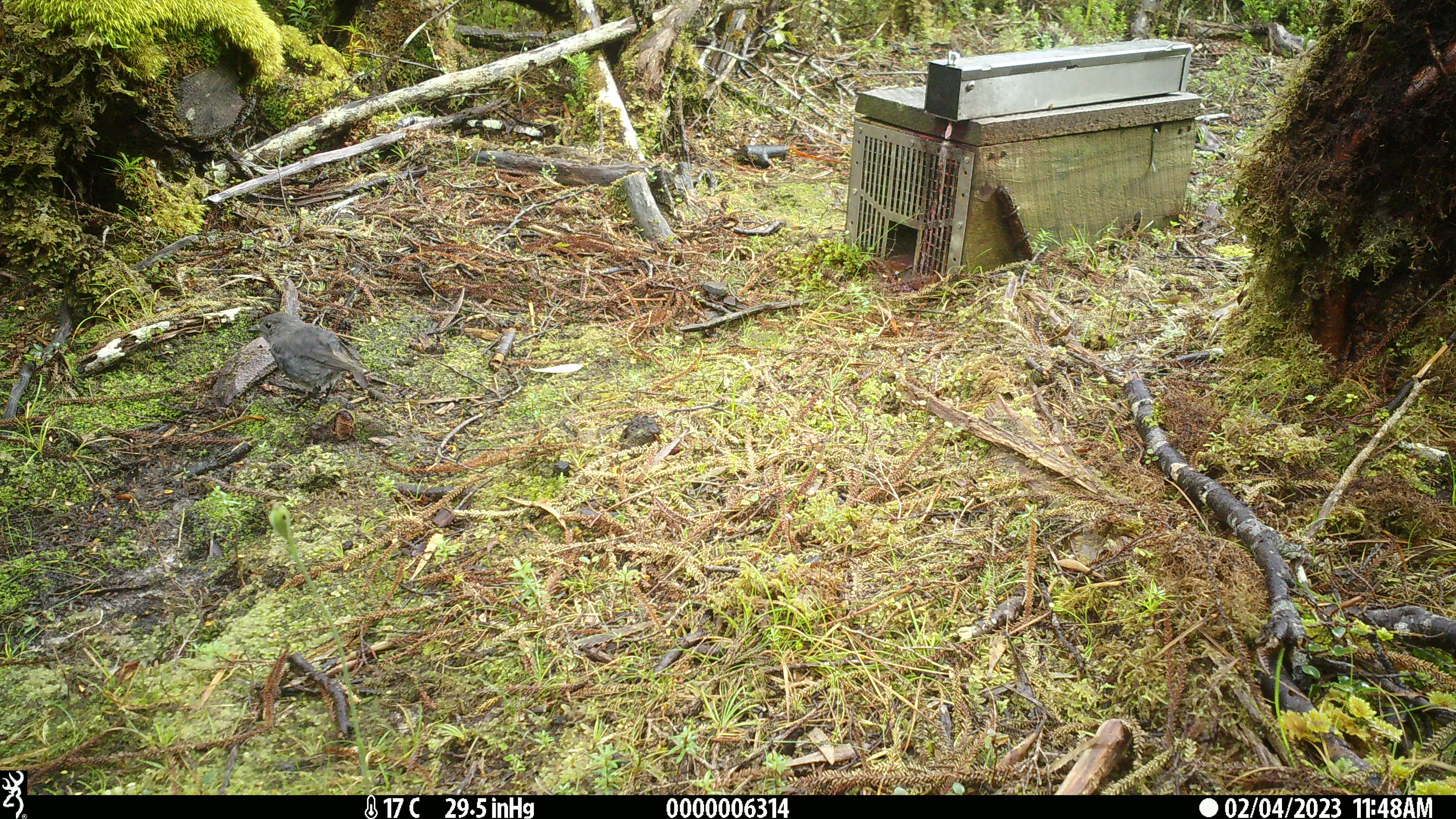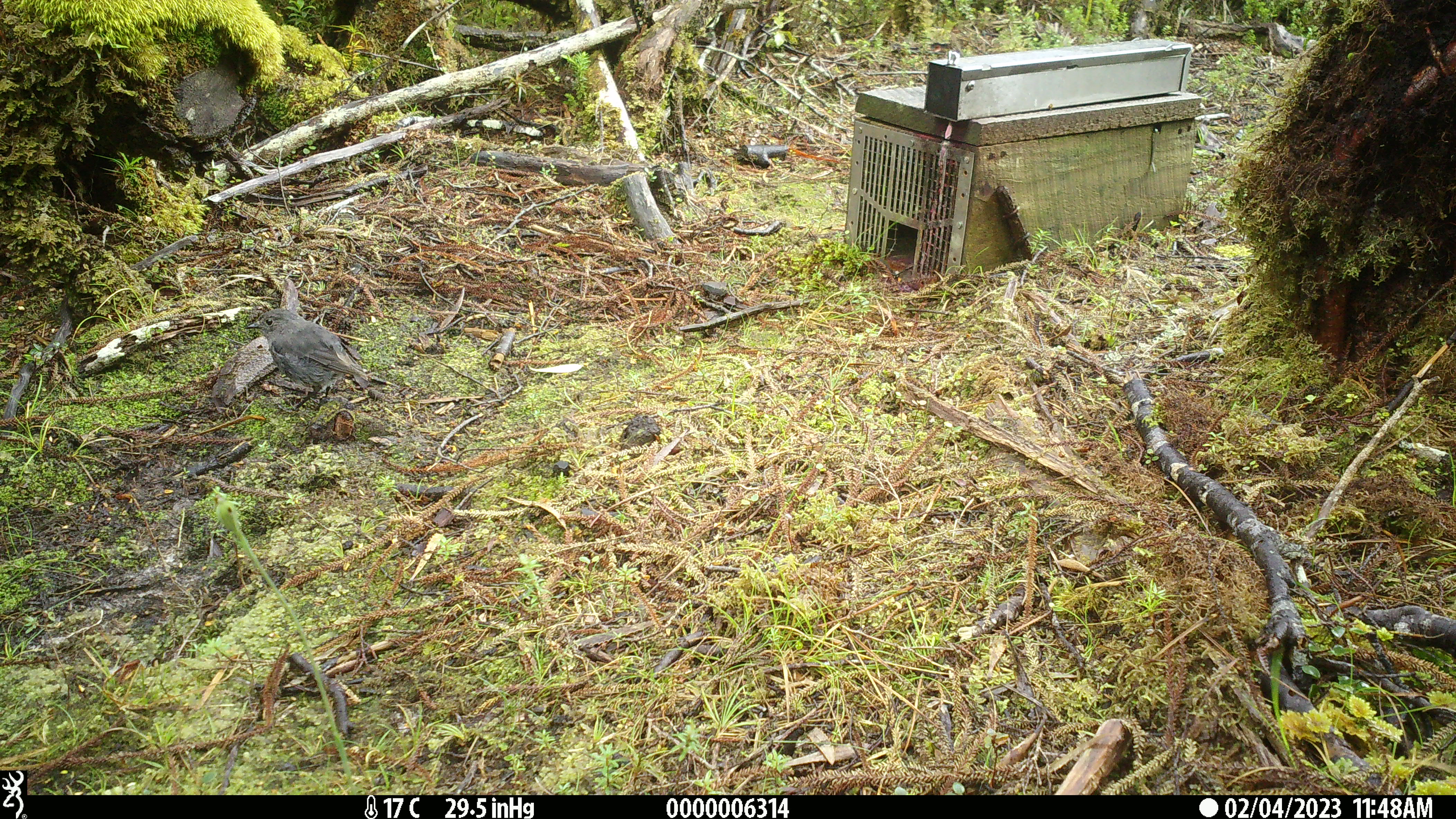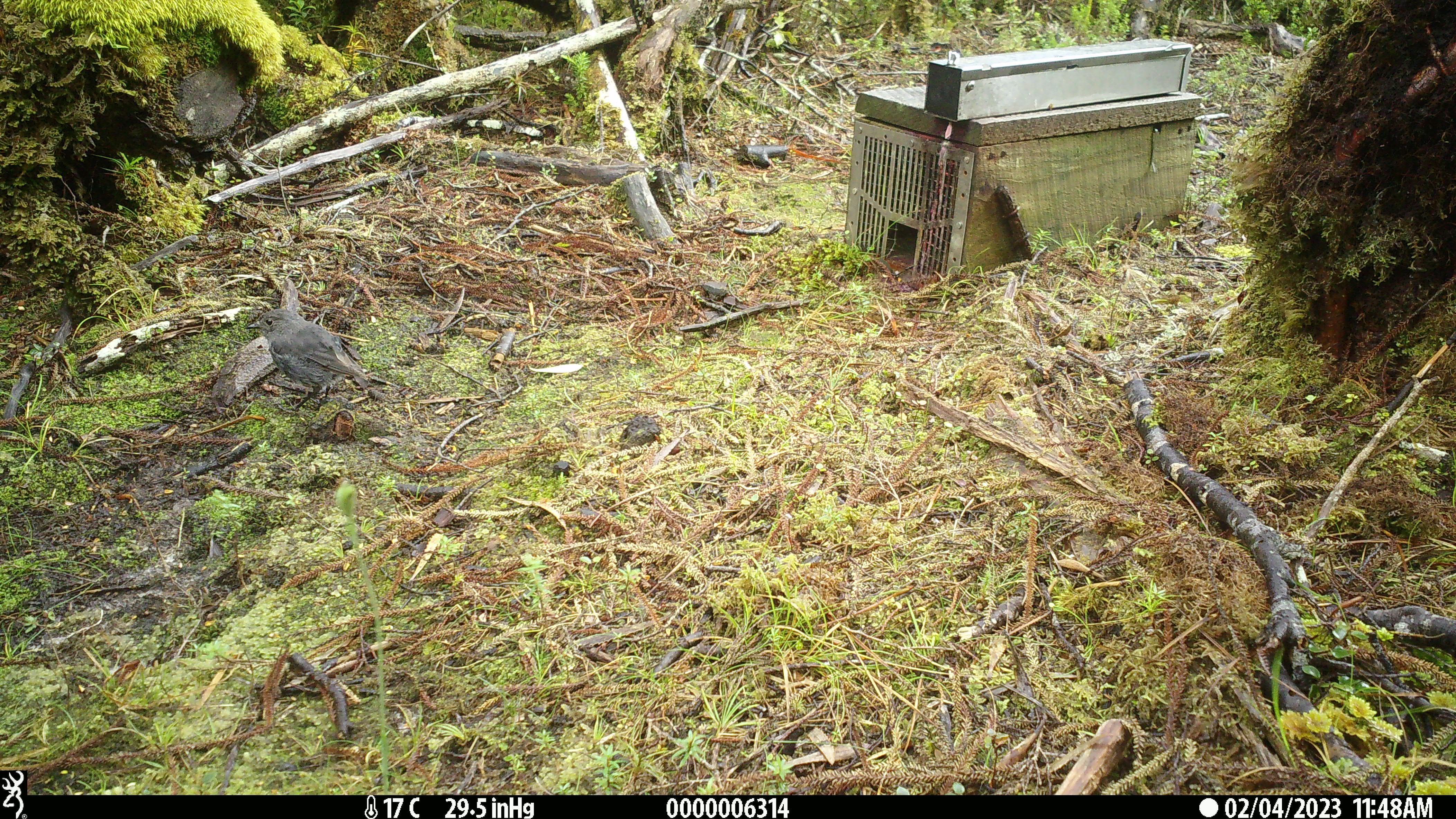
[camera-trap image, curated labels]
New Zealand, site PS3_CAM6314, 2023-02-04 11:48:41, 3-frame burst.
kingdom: Animalia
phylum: Chordata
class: Aves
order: Passeriformes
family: Petroicidae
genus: Petroica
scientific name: Petroica australis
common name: new zealand robin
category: robin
Robin (new zealand robin) (Petroica australis).